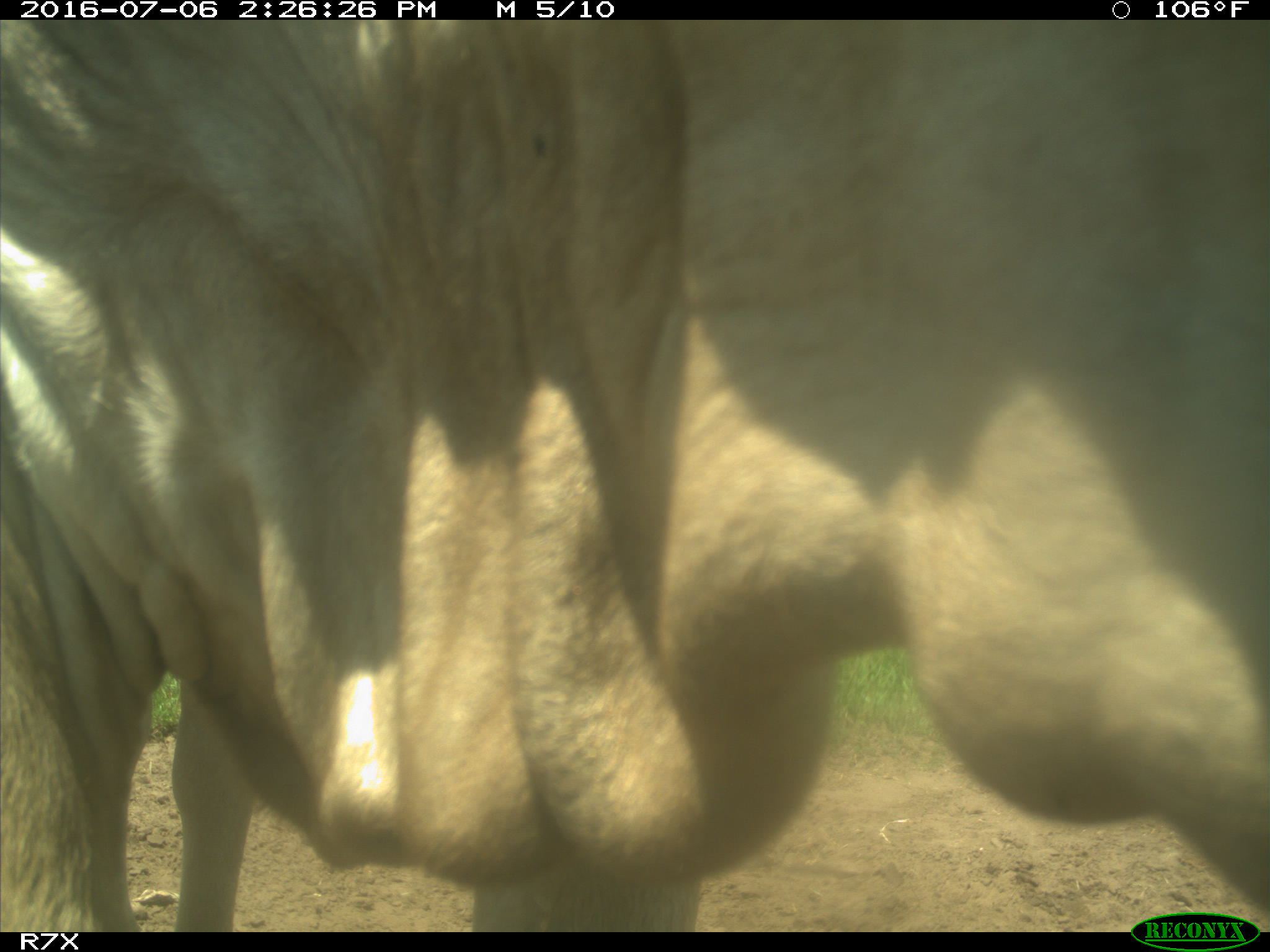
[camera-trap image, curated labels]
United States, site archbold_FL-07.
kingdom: Animalia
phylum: Chordata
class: Mammalia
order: Artiodactyla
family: Bovidae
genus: Bos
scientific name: Bos taurus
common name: domestic cow